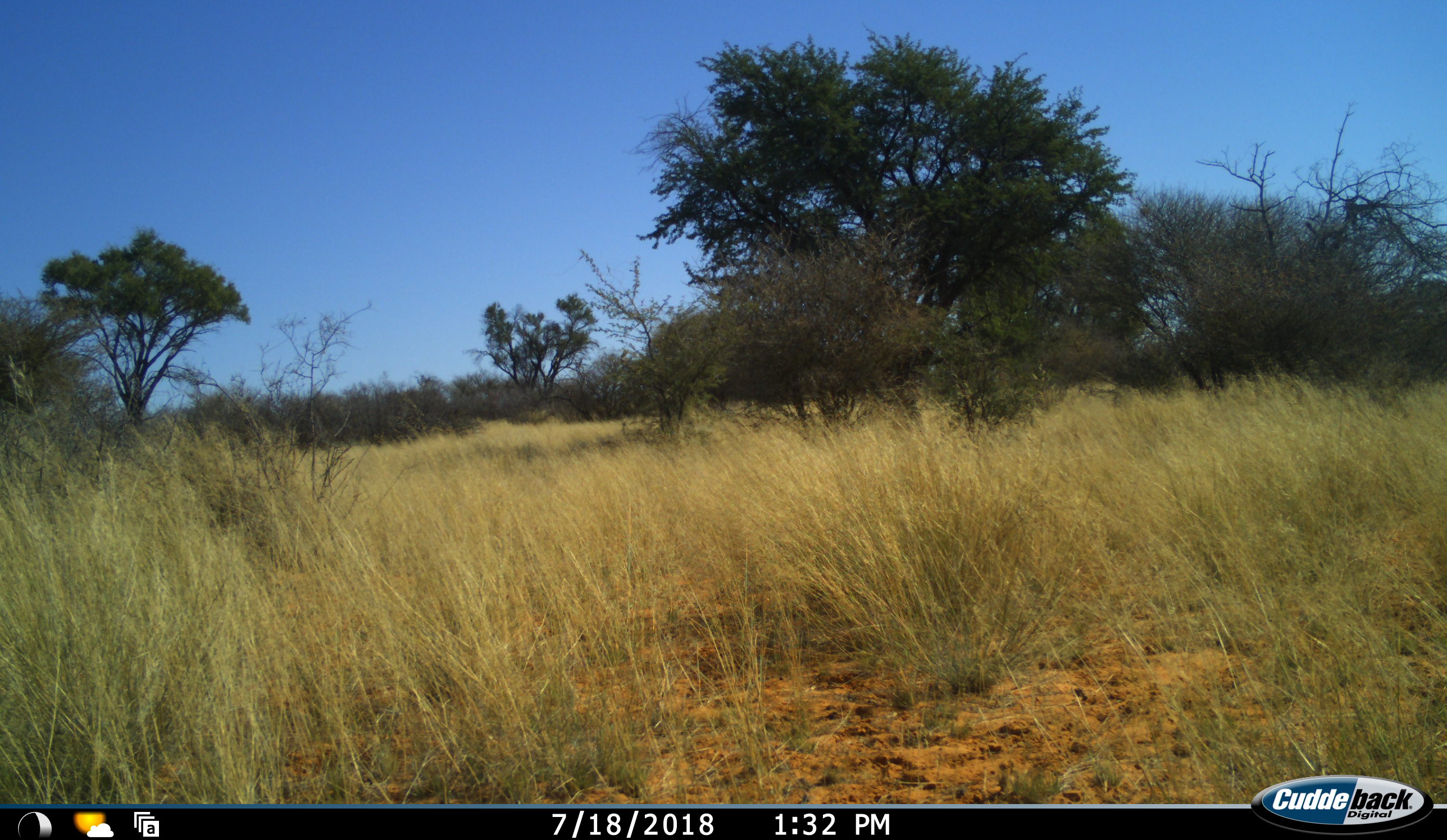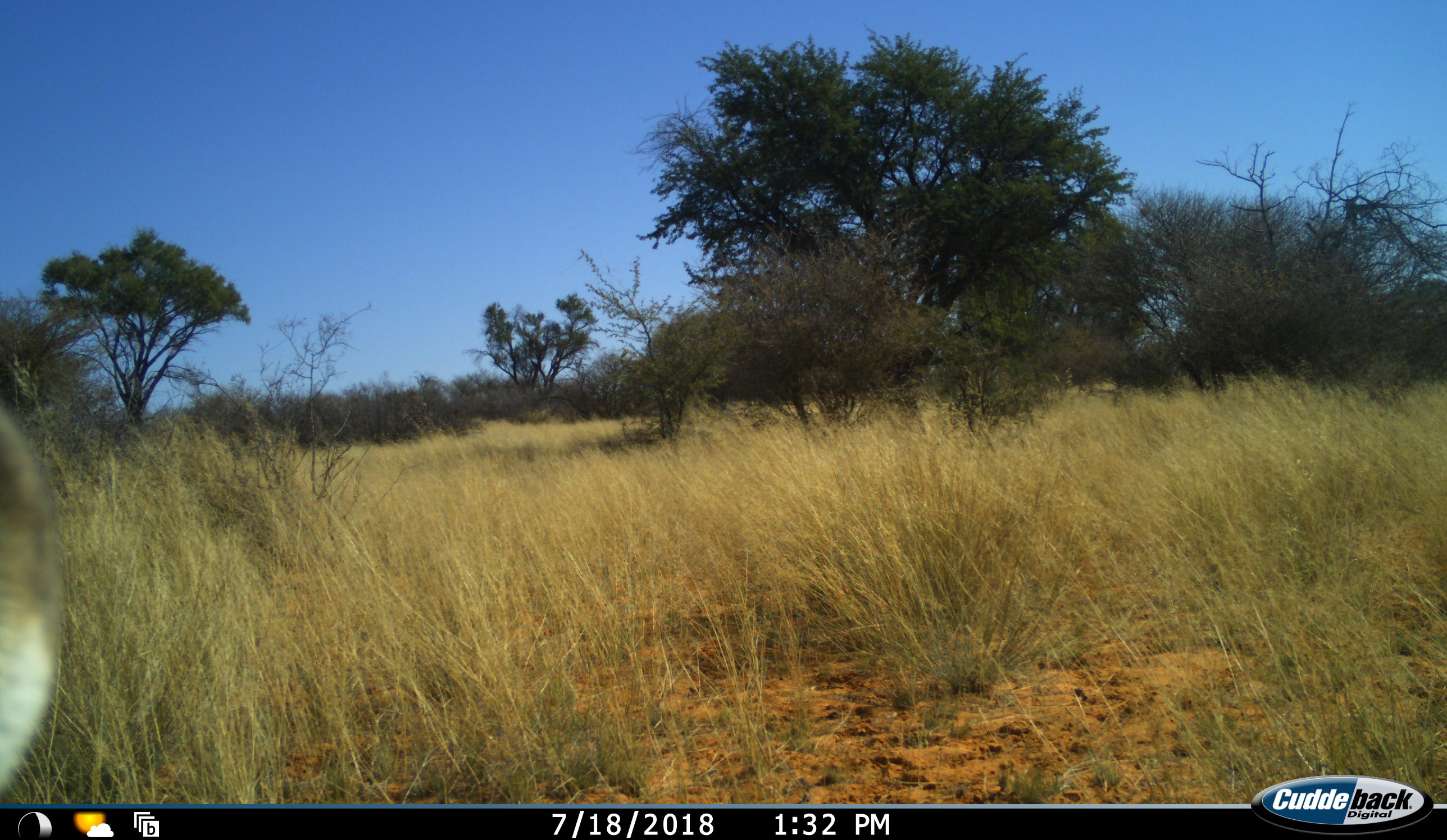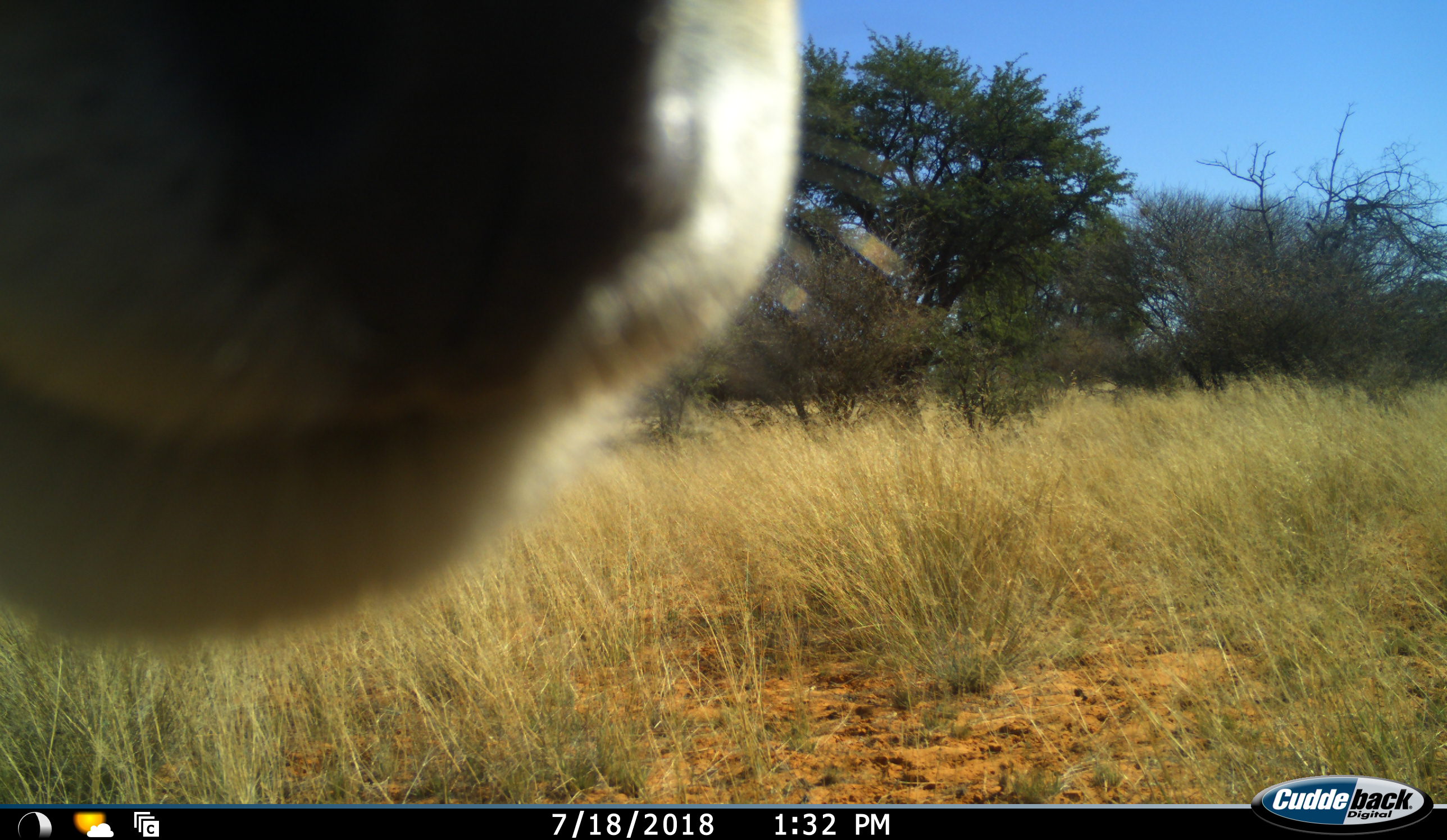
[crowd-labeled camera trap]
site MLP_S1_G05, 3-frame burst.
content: unidentified animal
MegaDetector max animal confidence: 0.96